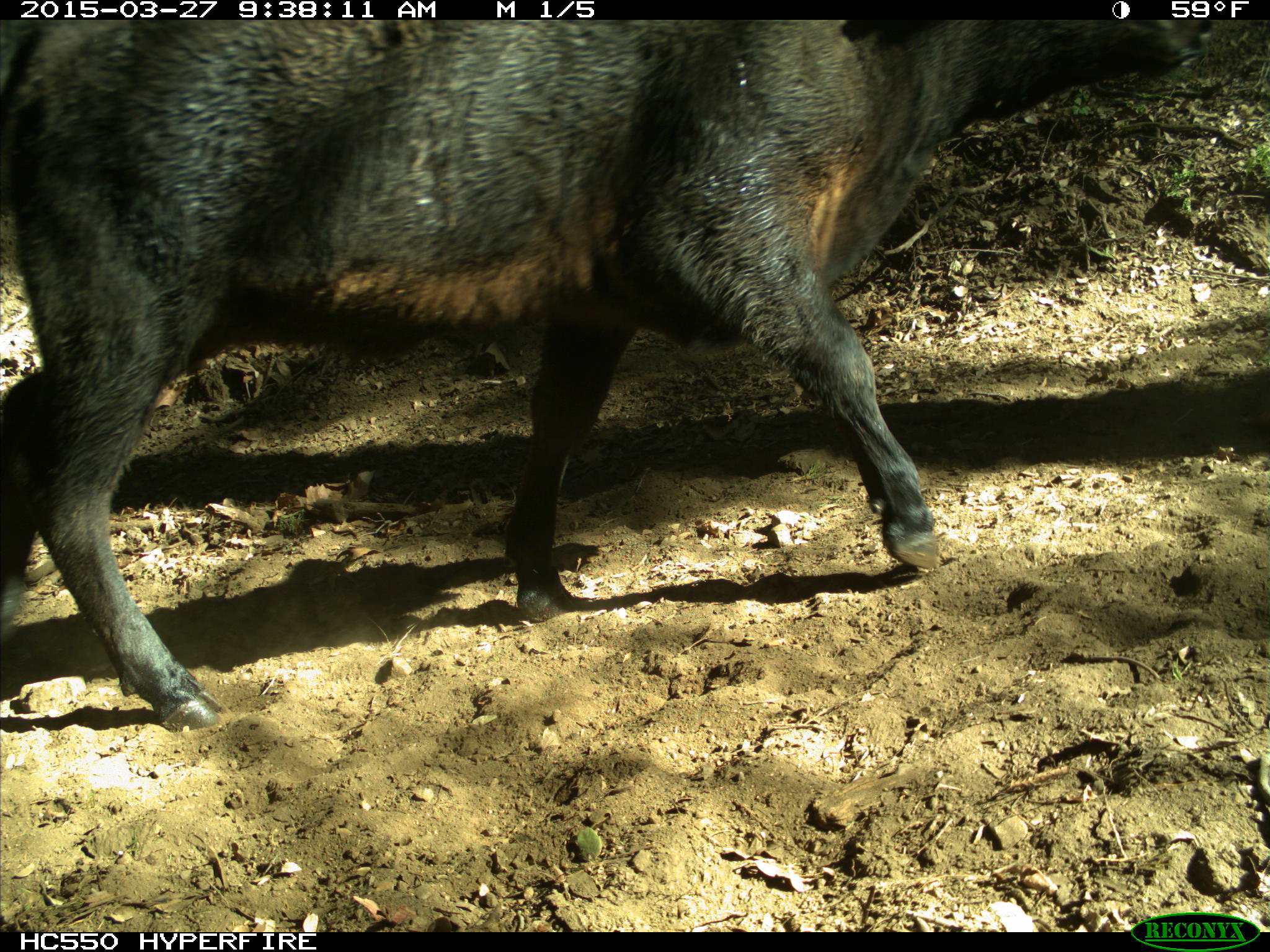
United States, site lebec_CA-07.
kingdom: Animalia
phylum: Chordata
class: Mammalia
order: Artiodactyla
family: Bovidae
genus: Bos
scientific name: Bos taurus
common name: domestic cow